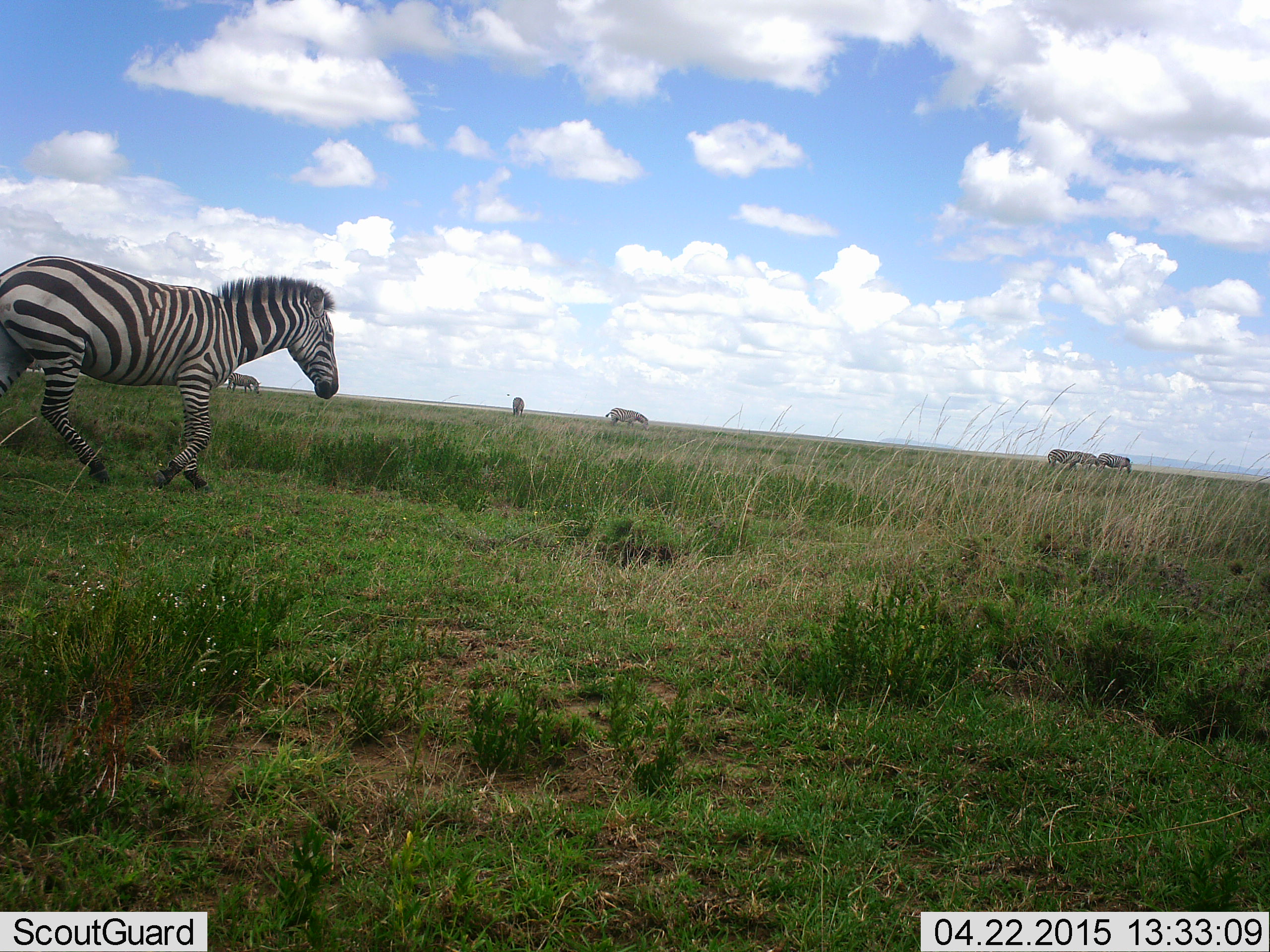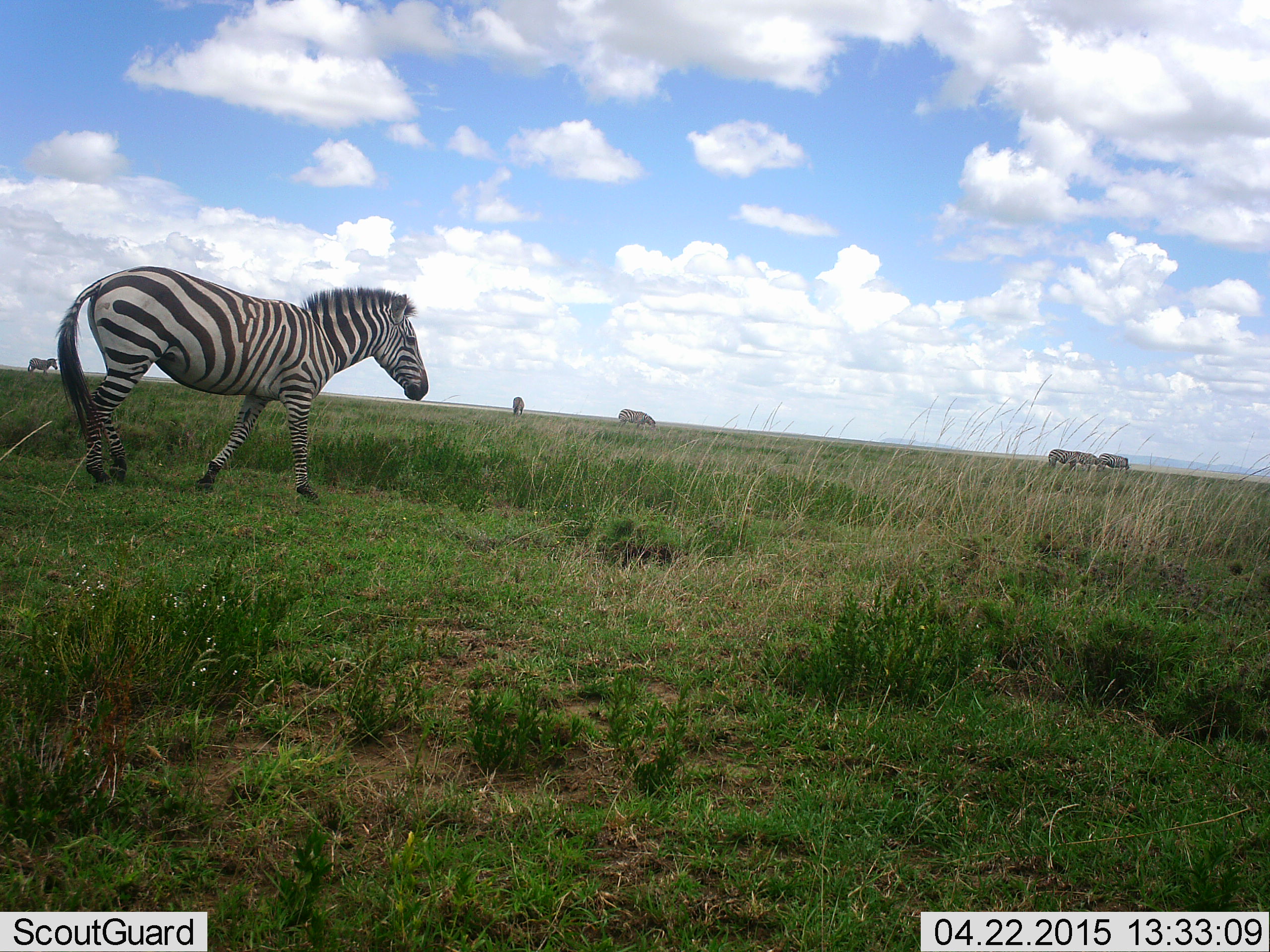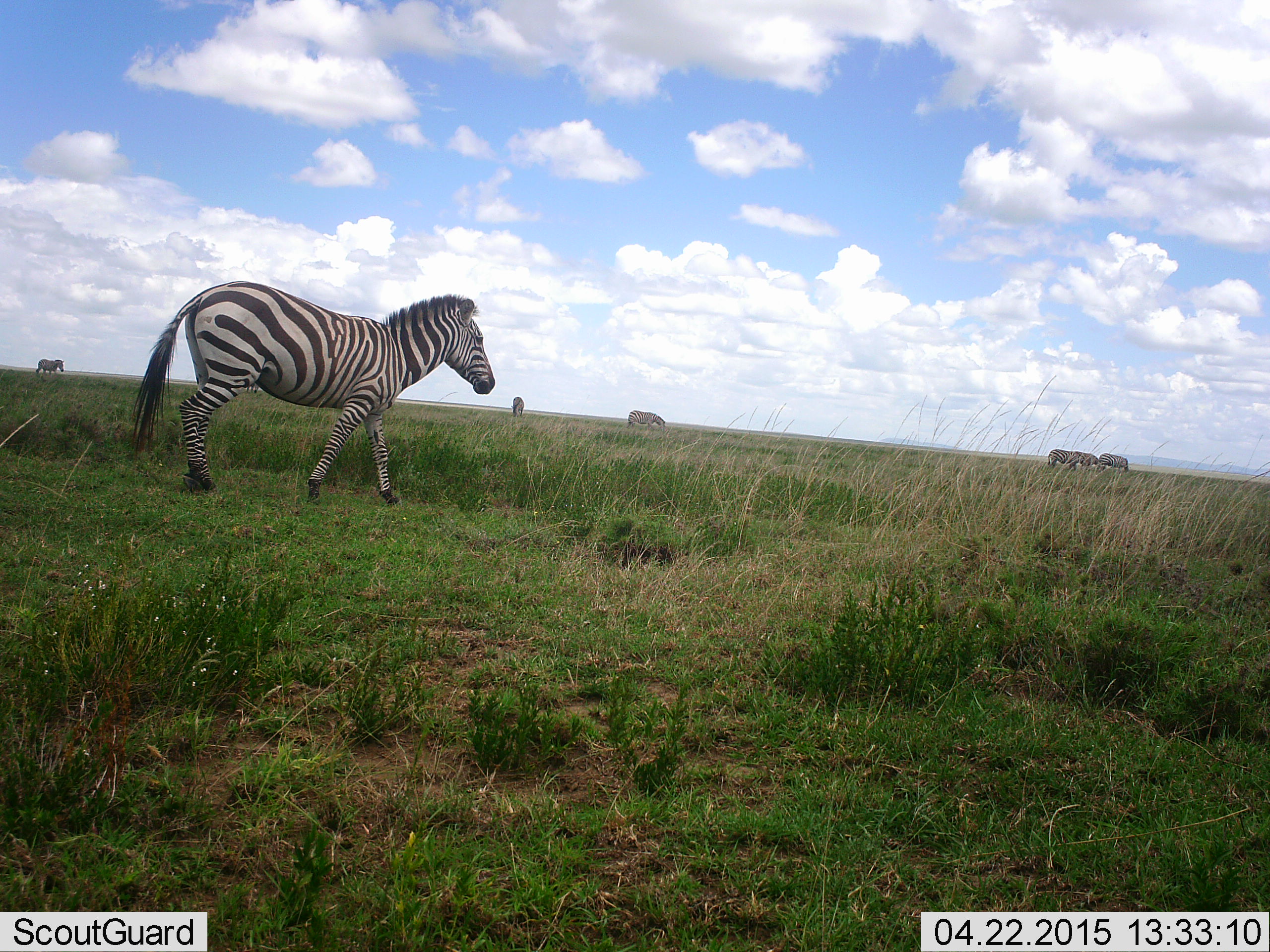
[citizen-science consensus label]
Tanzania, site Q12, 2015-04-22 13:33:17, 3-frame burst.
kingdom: Animalia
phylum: Chordata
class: Mammalia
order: Perissodactyla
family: Equidae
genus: Equus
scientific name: Equus quagga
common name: plains zebra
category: zebra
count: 7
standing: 50%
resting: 0%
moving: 80%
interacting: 0%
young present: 0%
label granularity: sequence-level